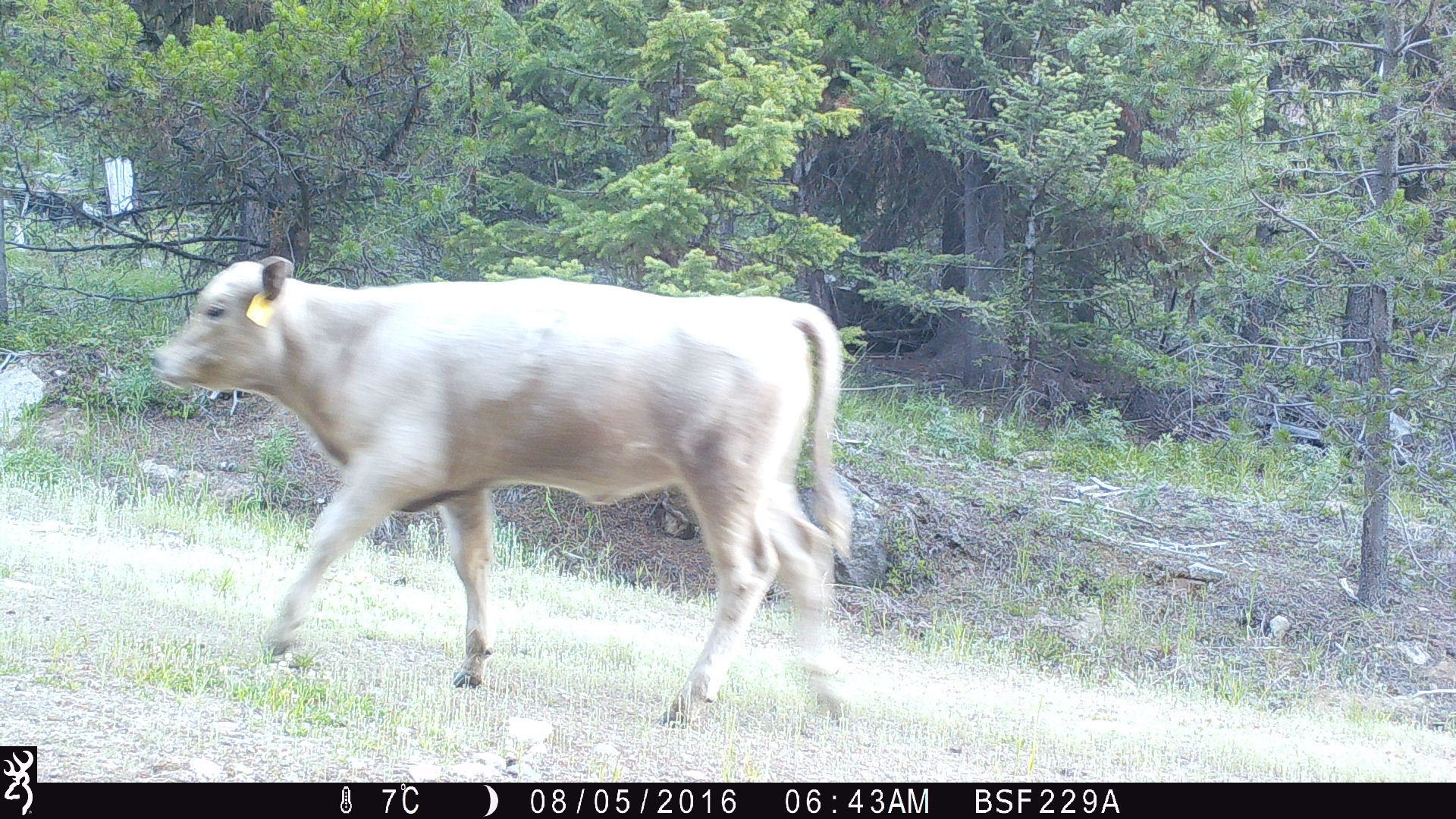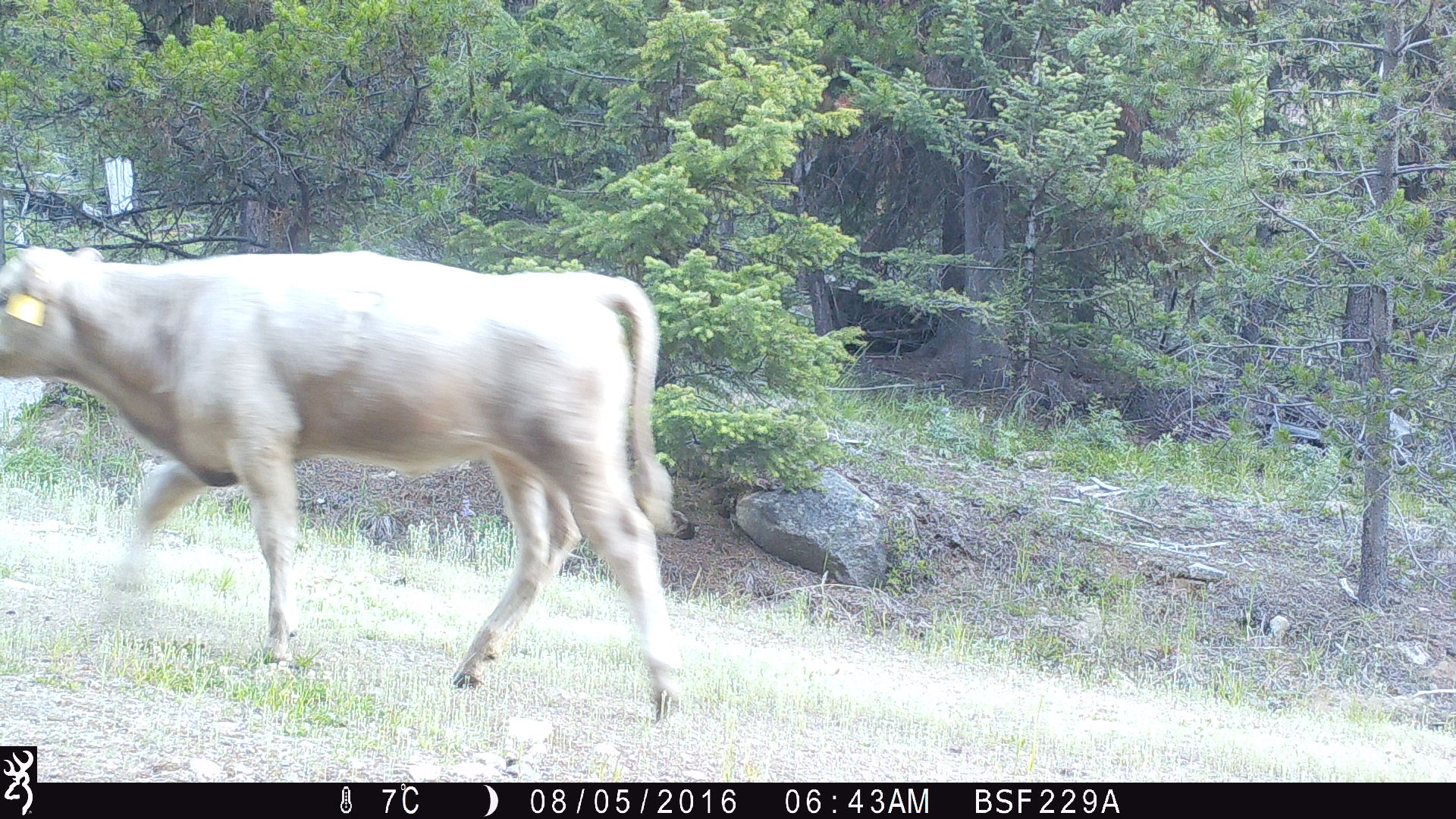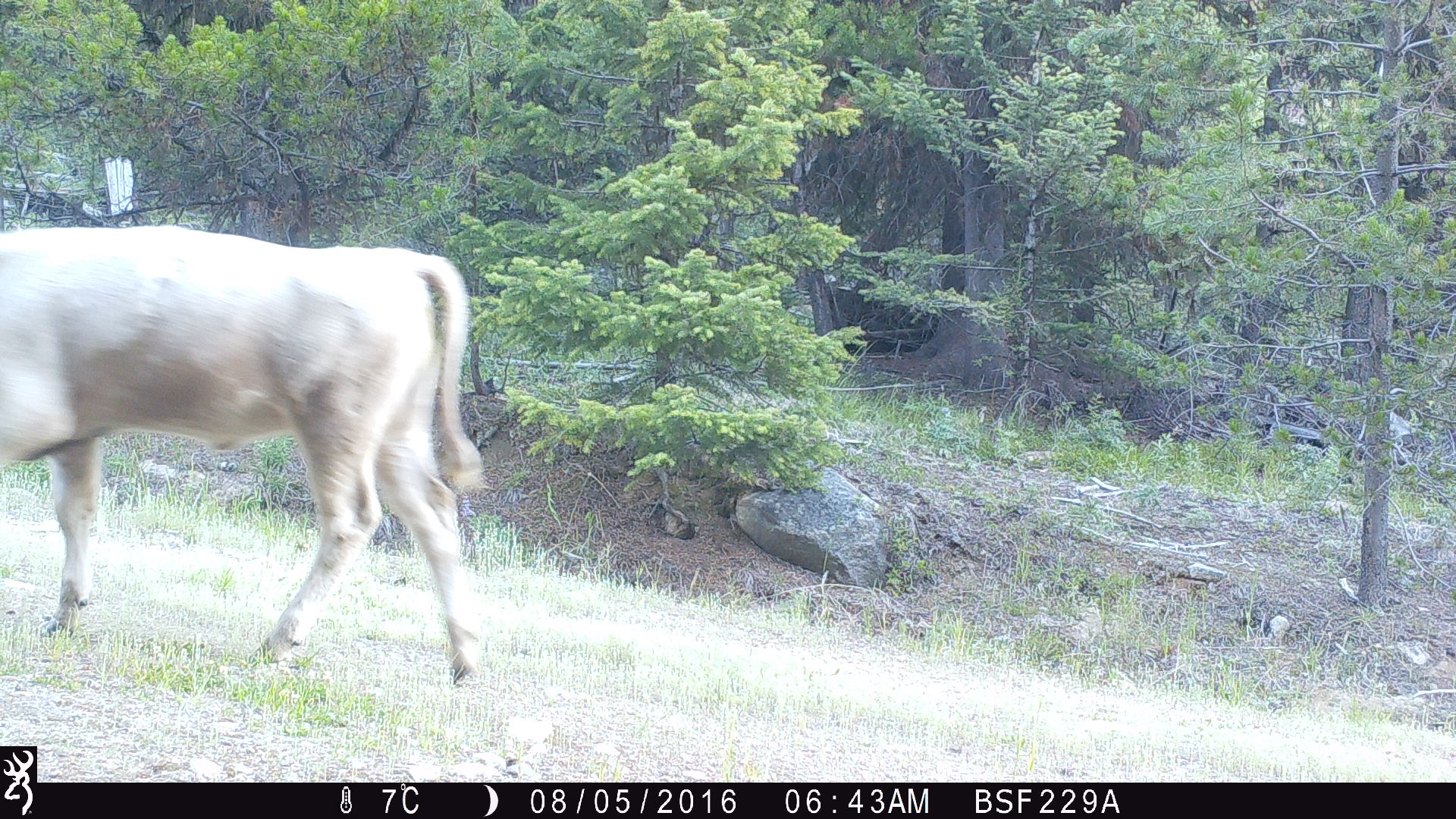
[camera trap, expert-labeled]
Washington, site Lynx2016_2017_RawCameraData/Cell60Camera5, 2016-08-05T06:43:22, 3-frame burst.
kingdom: Animalia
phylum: Chordata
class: Mammalia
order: Artiodactyla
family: Bovidae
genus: Bos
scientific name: Bos taurus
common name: domestic cattle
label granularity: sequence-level